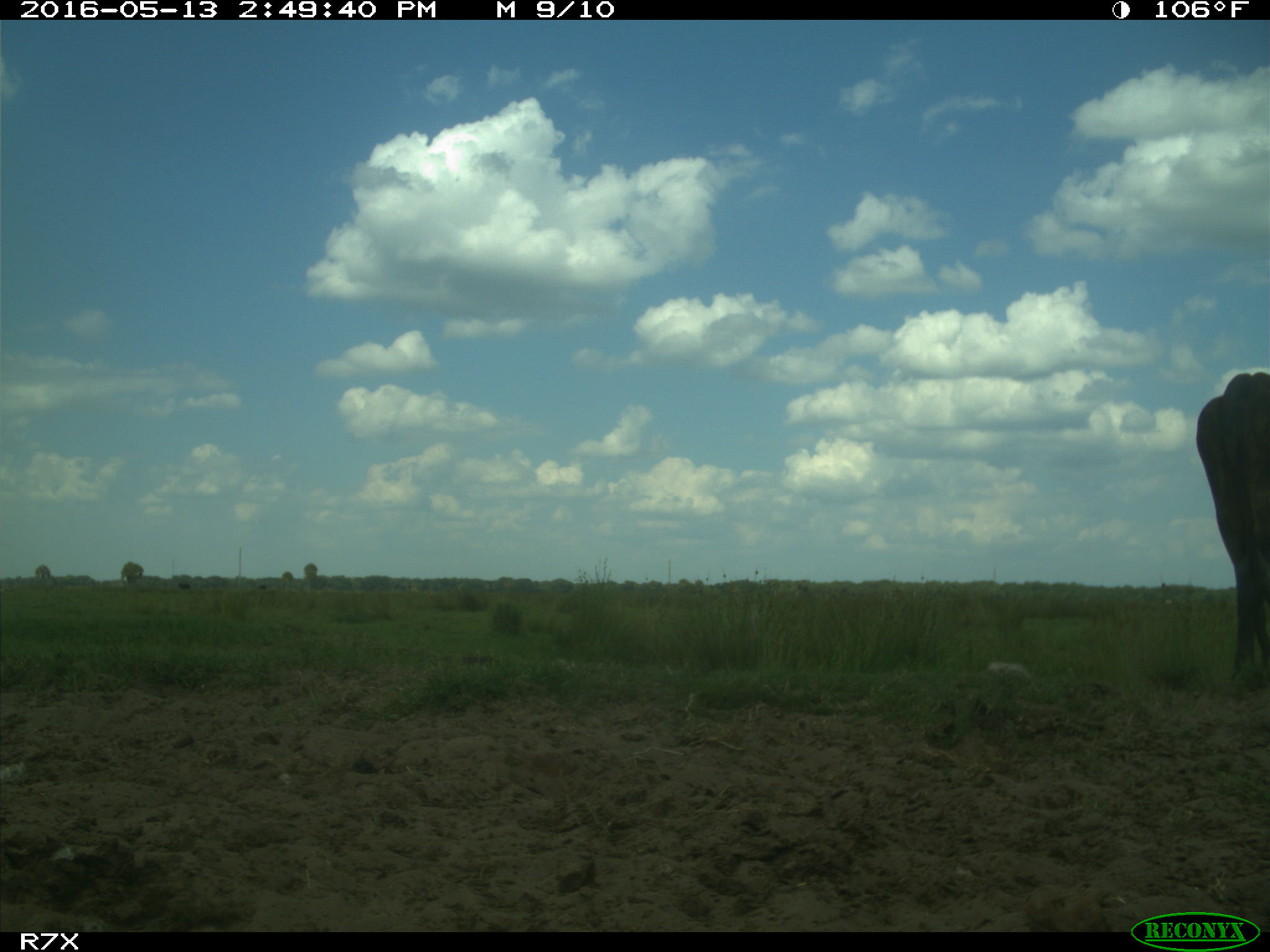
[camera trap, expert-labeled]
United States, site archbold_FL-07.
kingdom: Animalia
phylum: Chordata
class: Mammalia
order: Artiodactyla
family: Bovidae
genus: Bos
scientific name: Bos taurus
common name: domestic cow